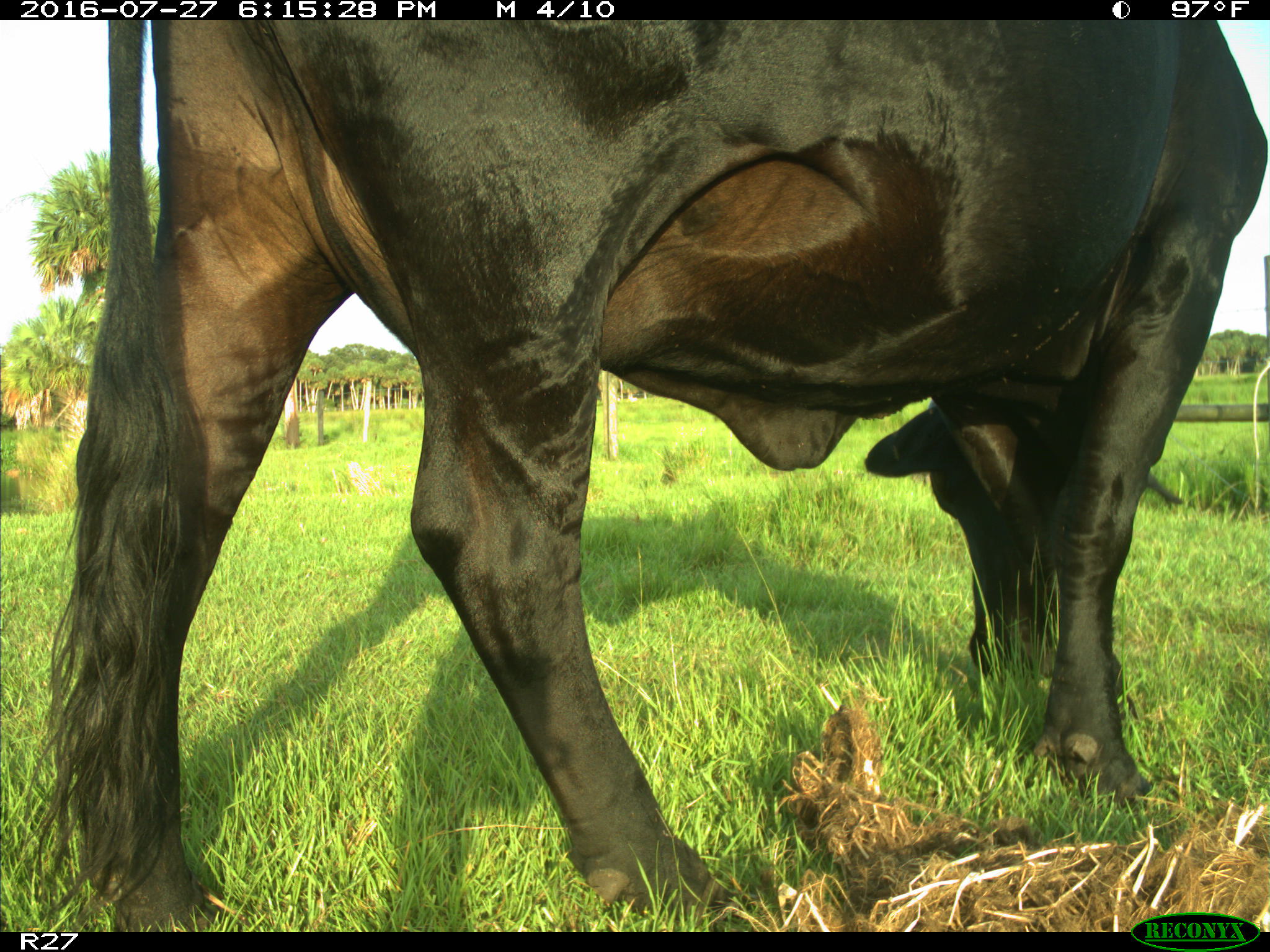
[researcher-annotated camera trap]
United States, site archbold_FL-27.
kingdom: Animalia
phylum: Chordata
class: Mammalia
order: Artiodactyla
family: Bovidae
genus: Bos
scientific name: Bos taurus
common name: domestic cow